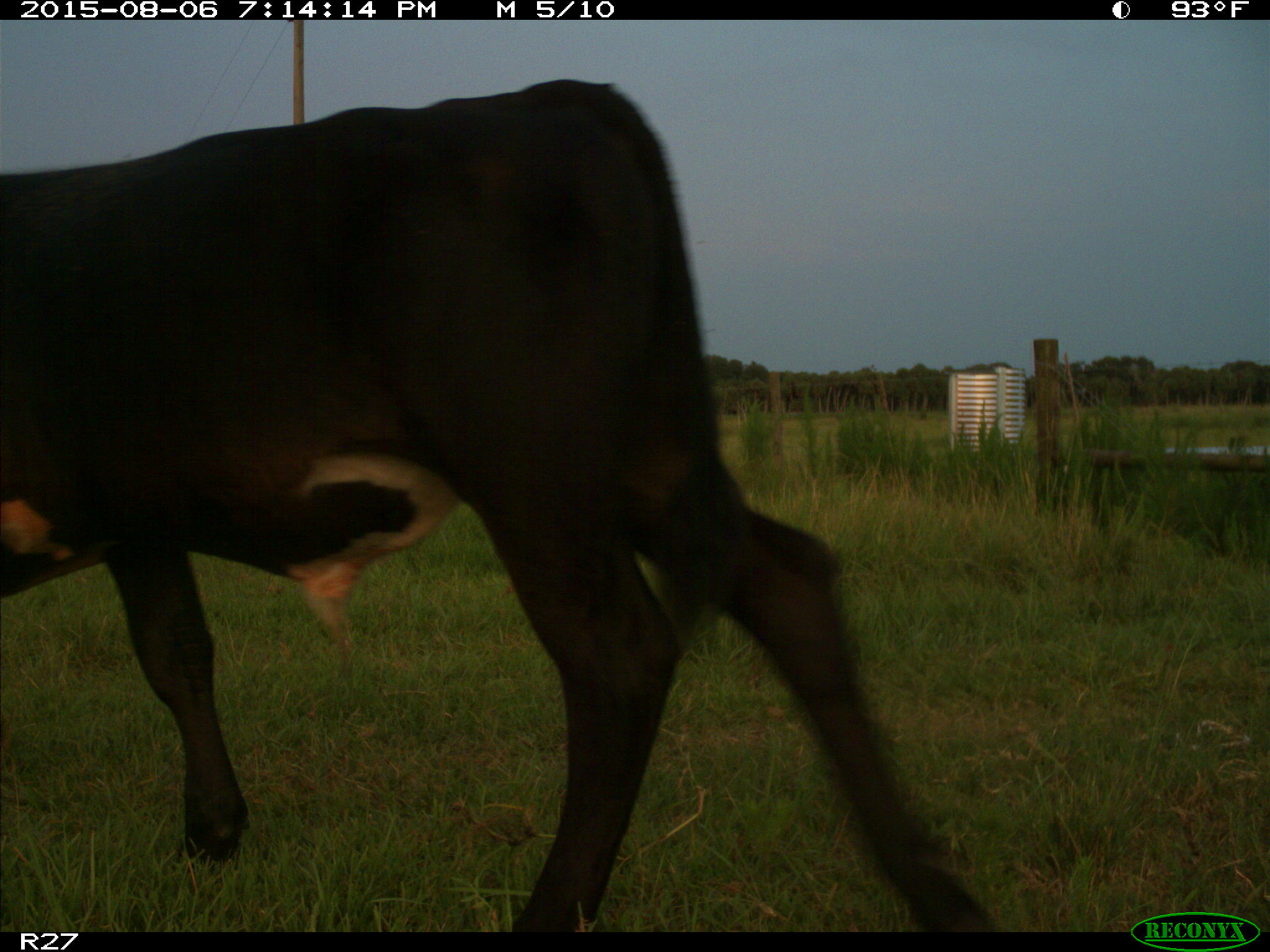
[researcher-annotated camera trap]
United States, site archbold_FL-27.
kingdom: Animalia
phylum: Chordata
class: Mammalia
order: Artiodactyla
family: Bovidae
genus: Bos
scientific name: Bos taurus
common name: domestic cow